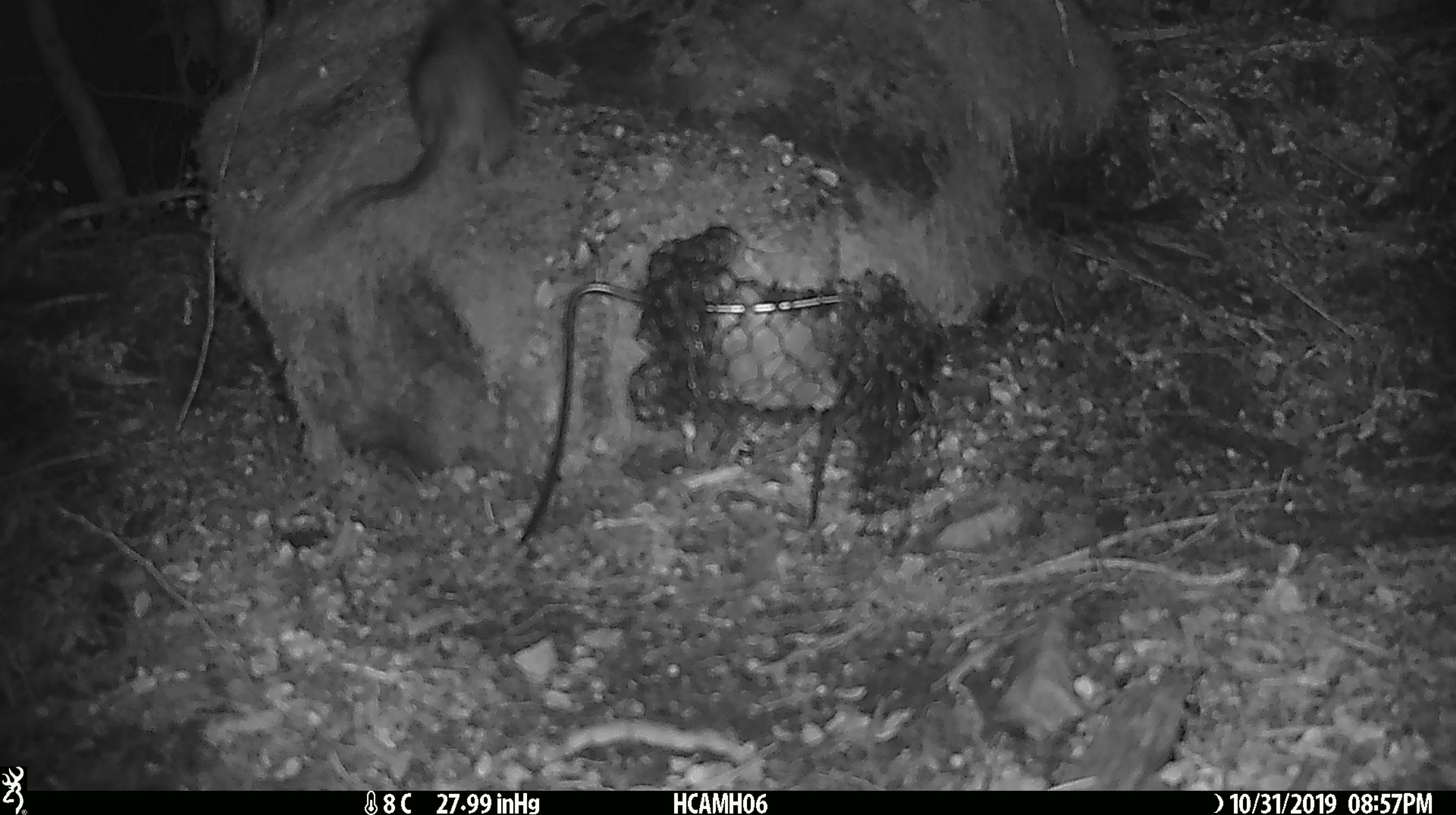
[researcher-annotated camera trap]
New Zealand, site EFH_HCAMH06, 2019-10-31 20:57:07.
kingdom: Animalia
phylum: Chordata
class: Mammalia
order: Rodentia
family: Muridae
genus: Rattus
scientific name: Rattus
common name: rat